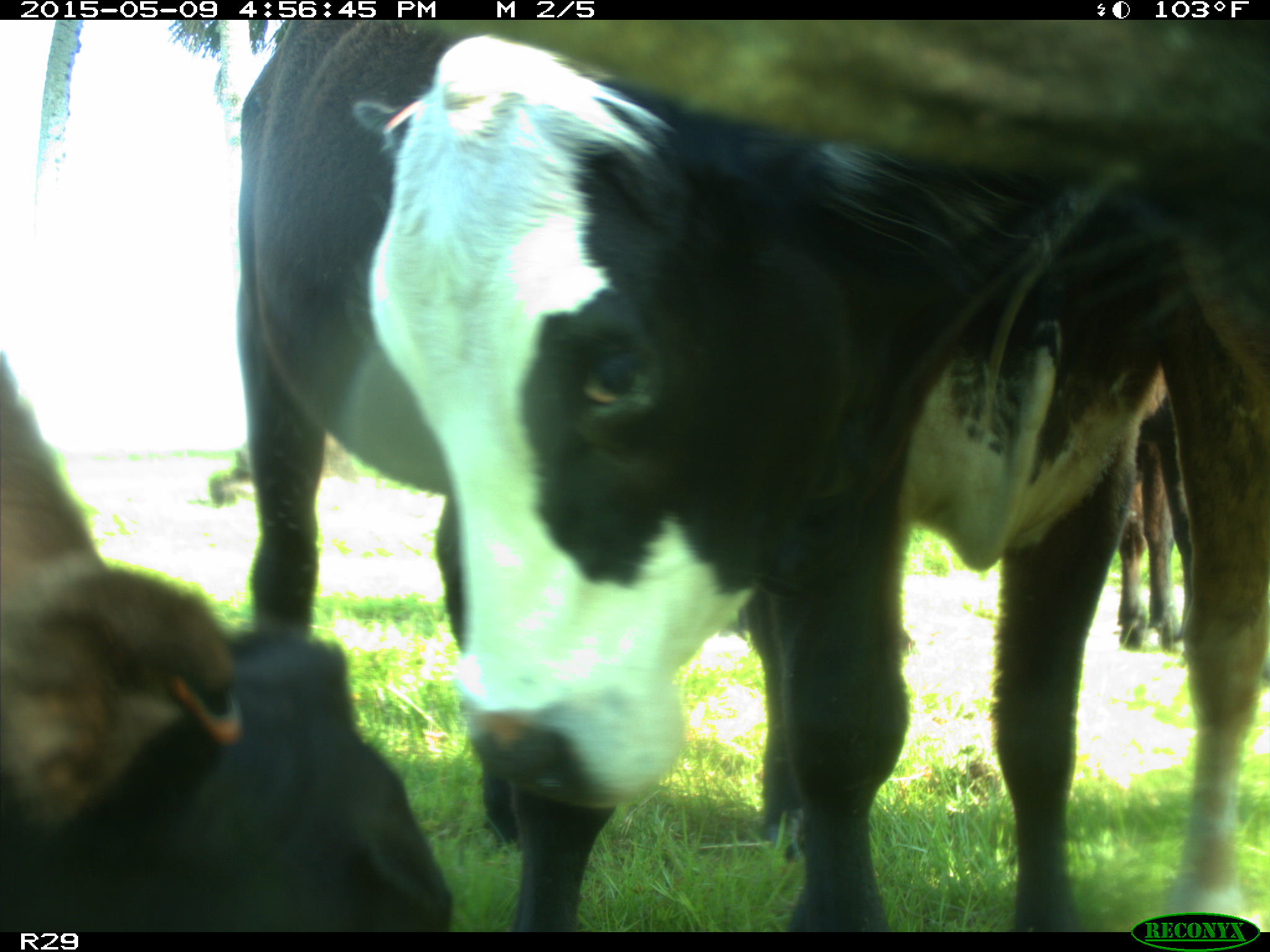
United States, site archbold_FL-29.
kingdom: Animalia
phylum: Chordata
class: Mammalia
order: Artiodactyla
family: Bovidae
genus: Bos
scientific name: Bos taurus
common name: domestic cow